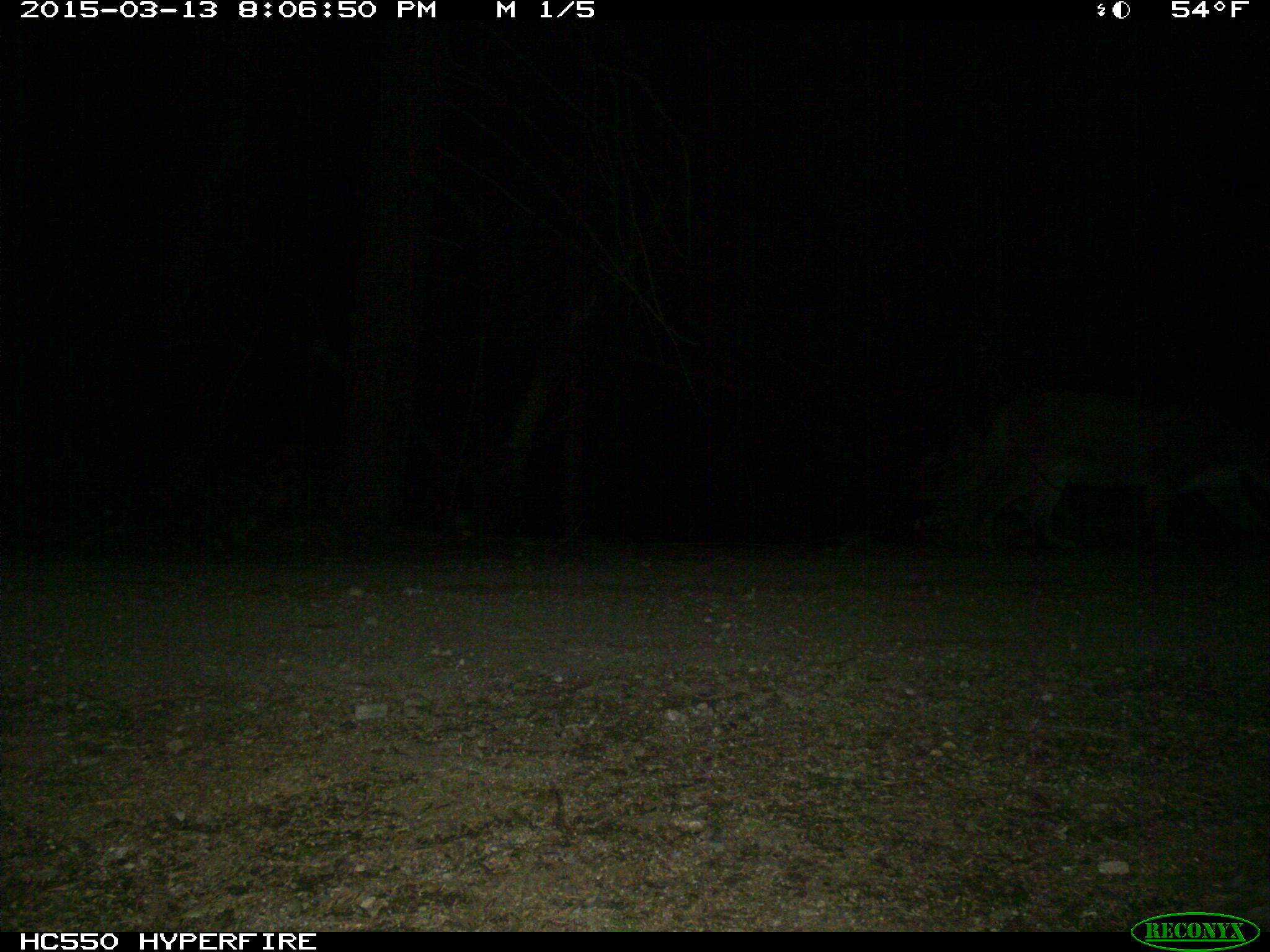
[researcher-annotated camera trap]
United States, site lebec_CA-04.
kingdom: Animalia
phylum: Chordata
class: Mammalia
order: Carnivora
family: Felidae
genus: Puma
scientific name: Puma concolor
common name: mountain lion